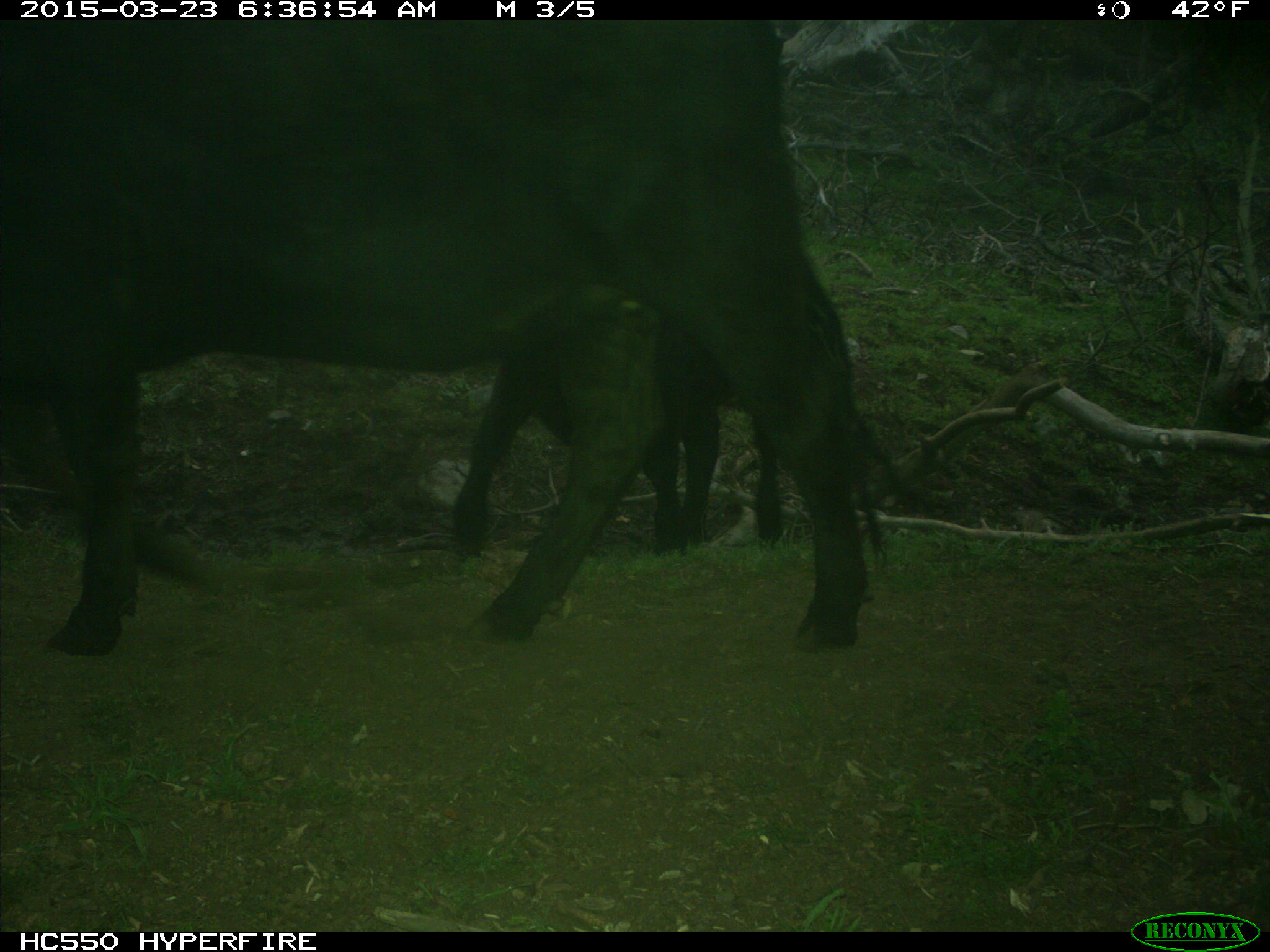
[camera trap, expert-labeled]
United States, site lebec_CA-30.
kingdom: Animalia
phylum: Chordata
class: Mammalia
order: Artiodactyla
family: Bovidae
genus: Bos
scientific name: Bos taurus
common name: domestic cow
Bos taurus (domestic cow).